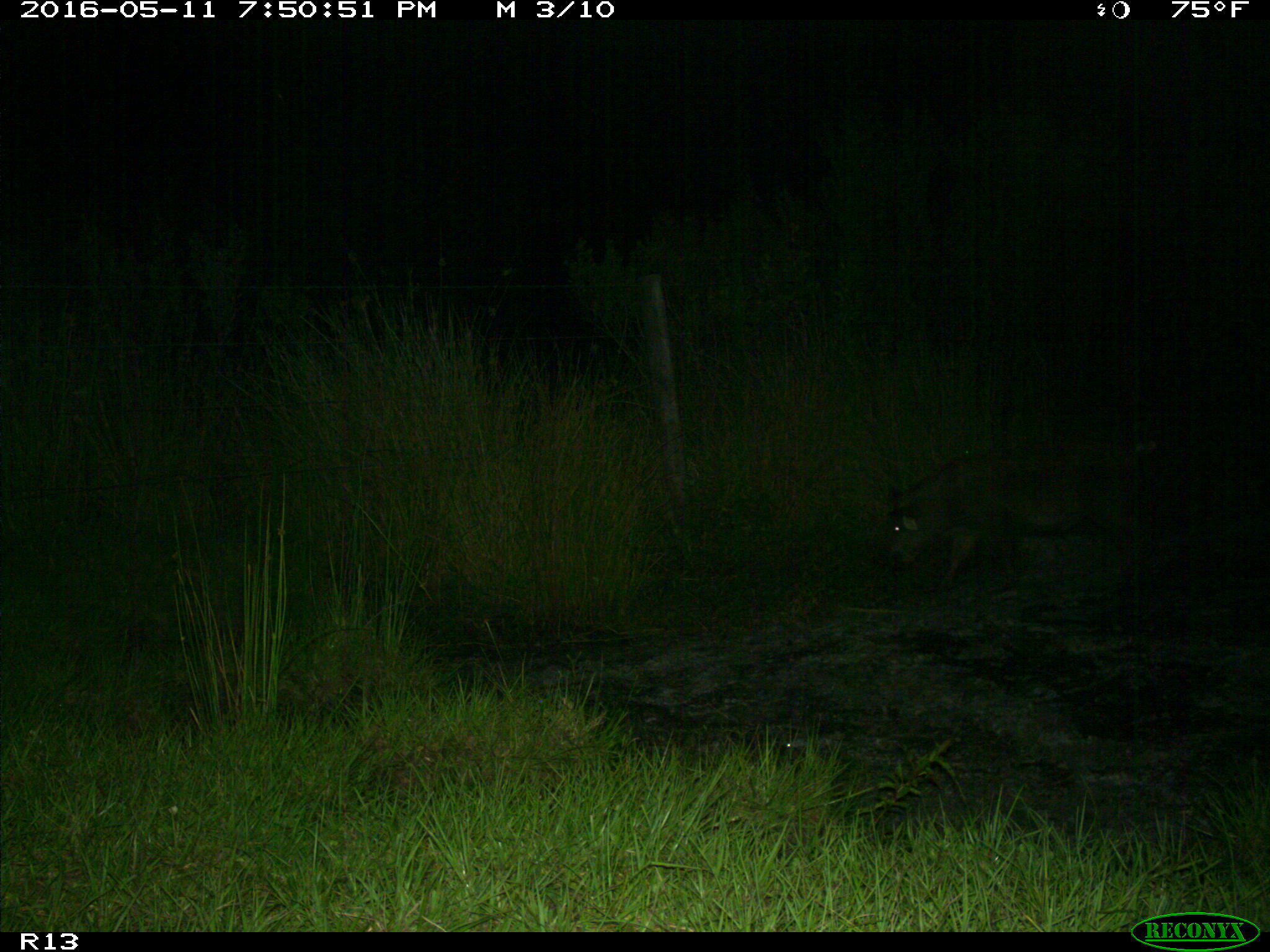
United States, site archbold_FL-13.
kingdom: Animalia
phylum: Chordata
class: Mammalia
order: Artiodactyla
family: Suidae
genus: Sus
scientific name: Sus scrofa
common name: wild boar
Sus scrofa (wild boar).